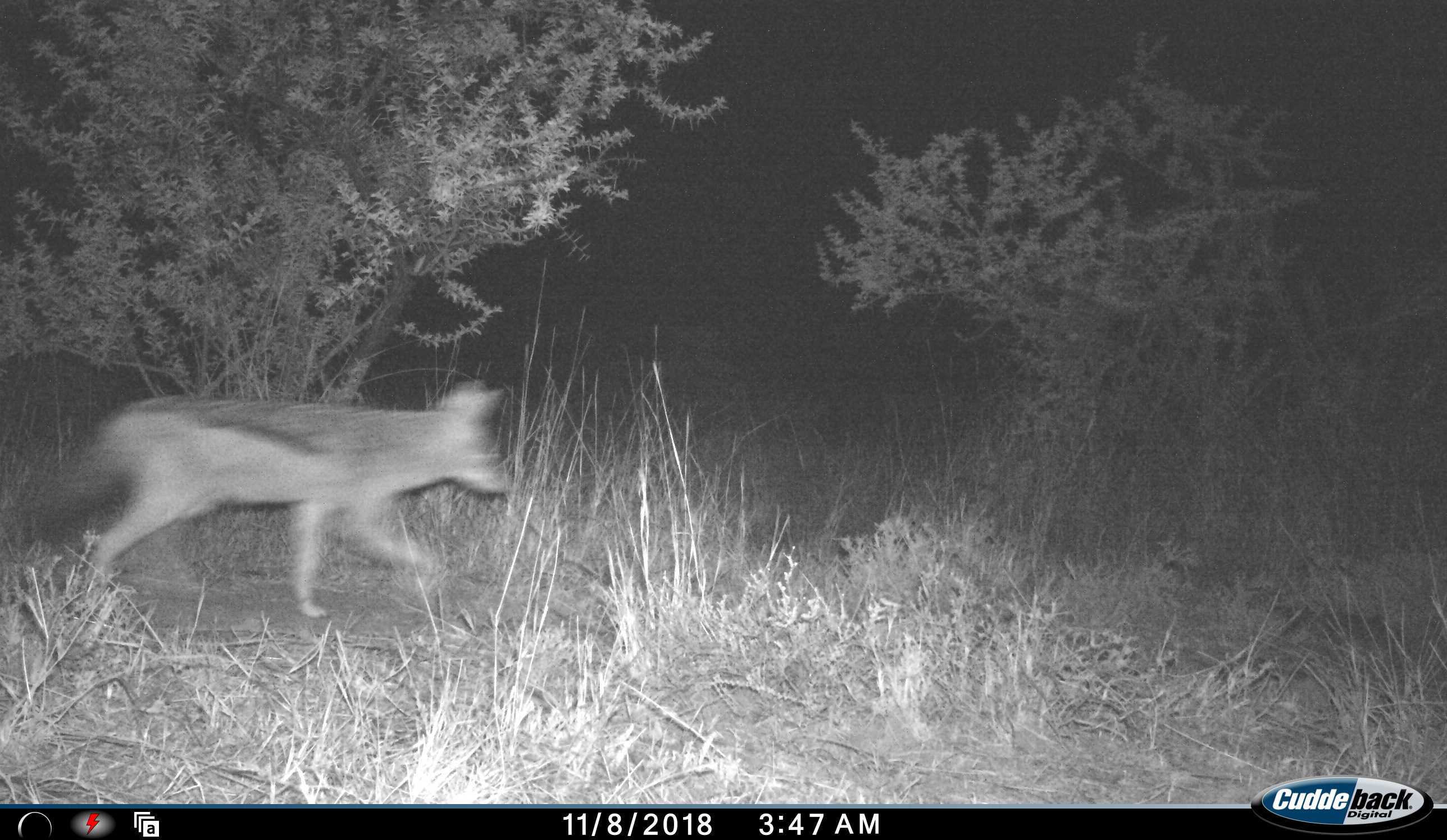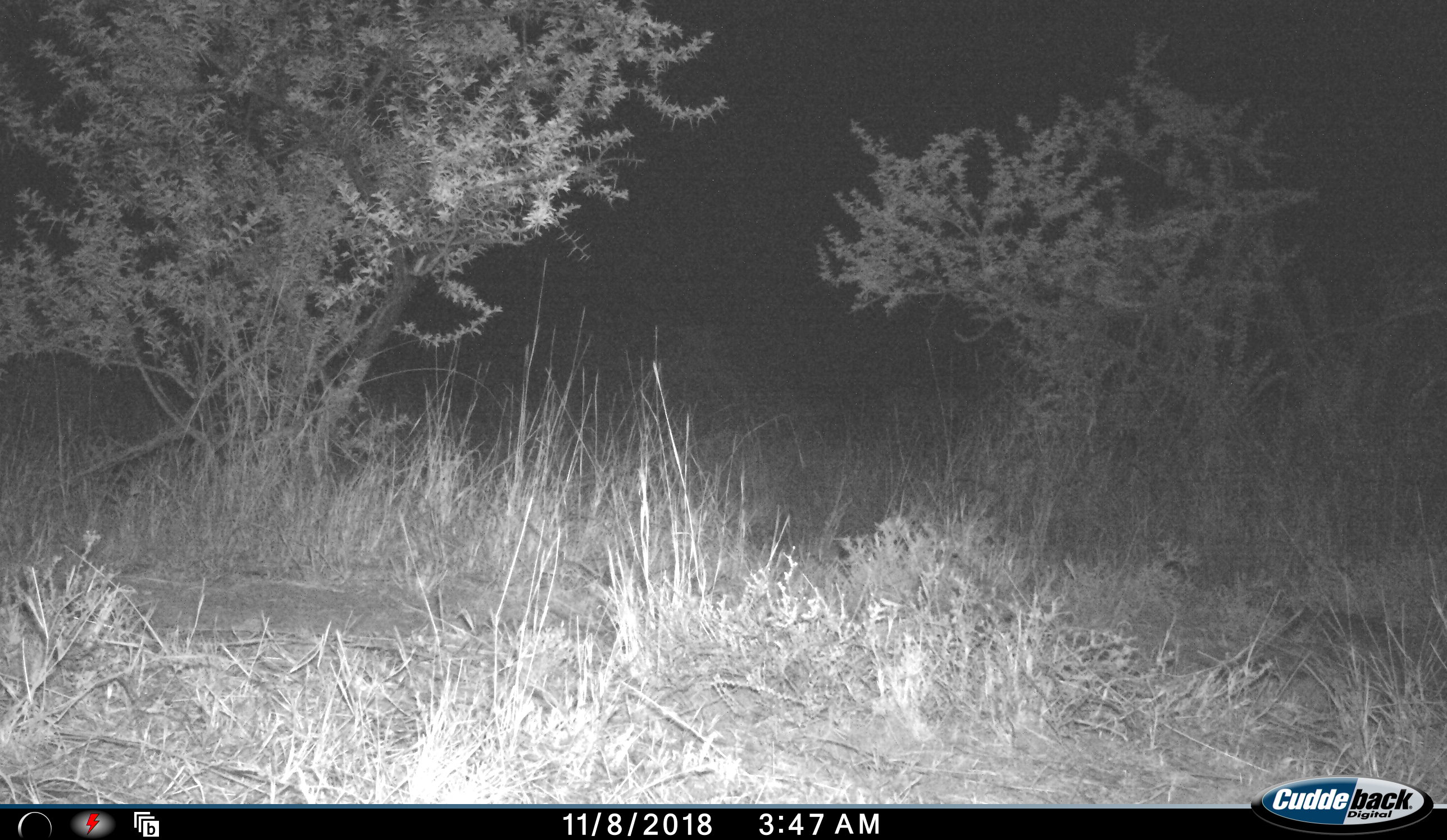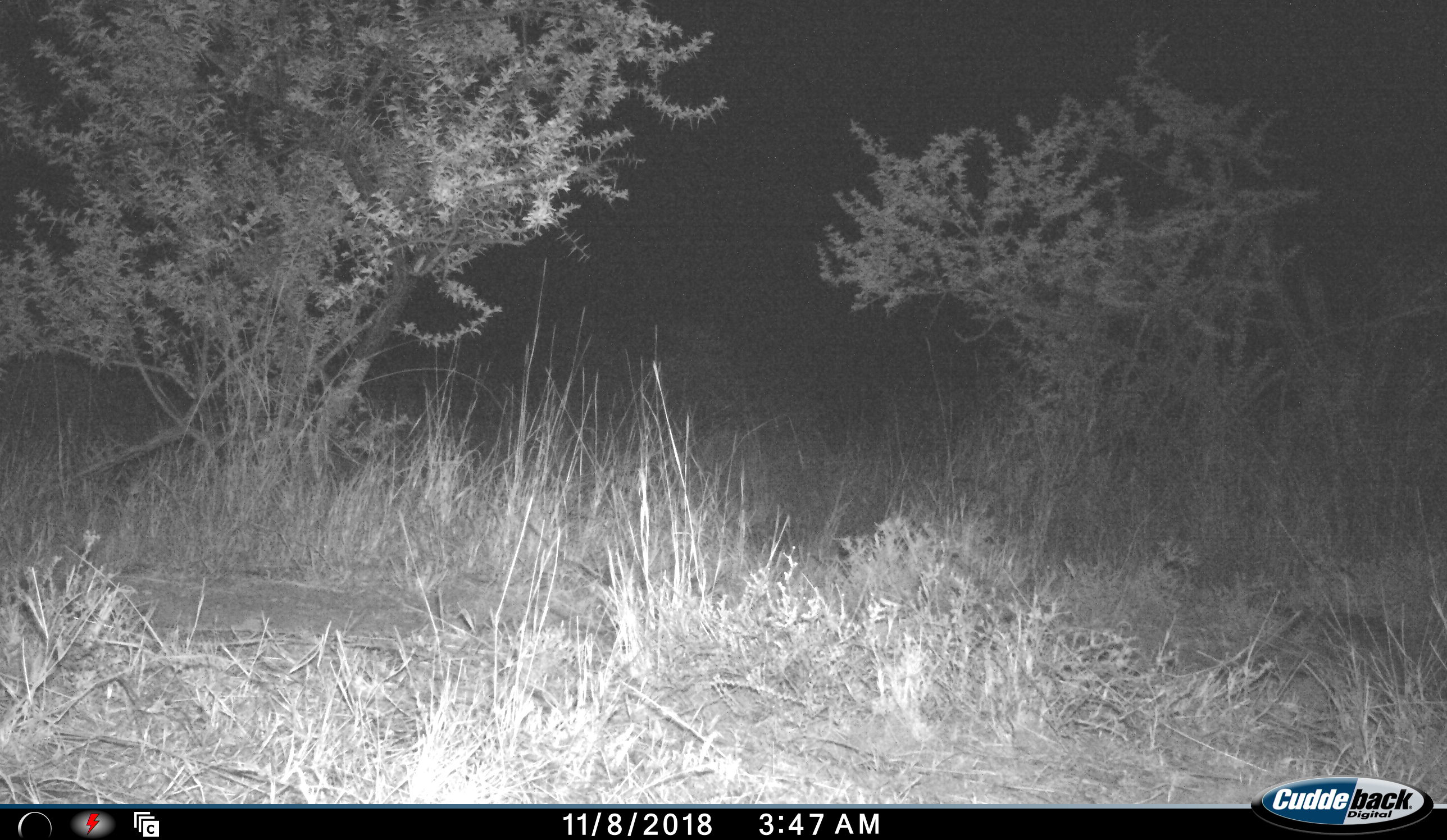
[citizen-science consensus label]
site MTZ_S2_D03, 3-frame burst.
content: unidentified animal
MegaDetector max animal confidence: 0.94